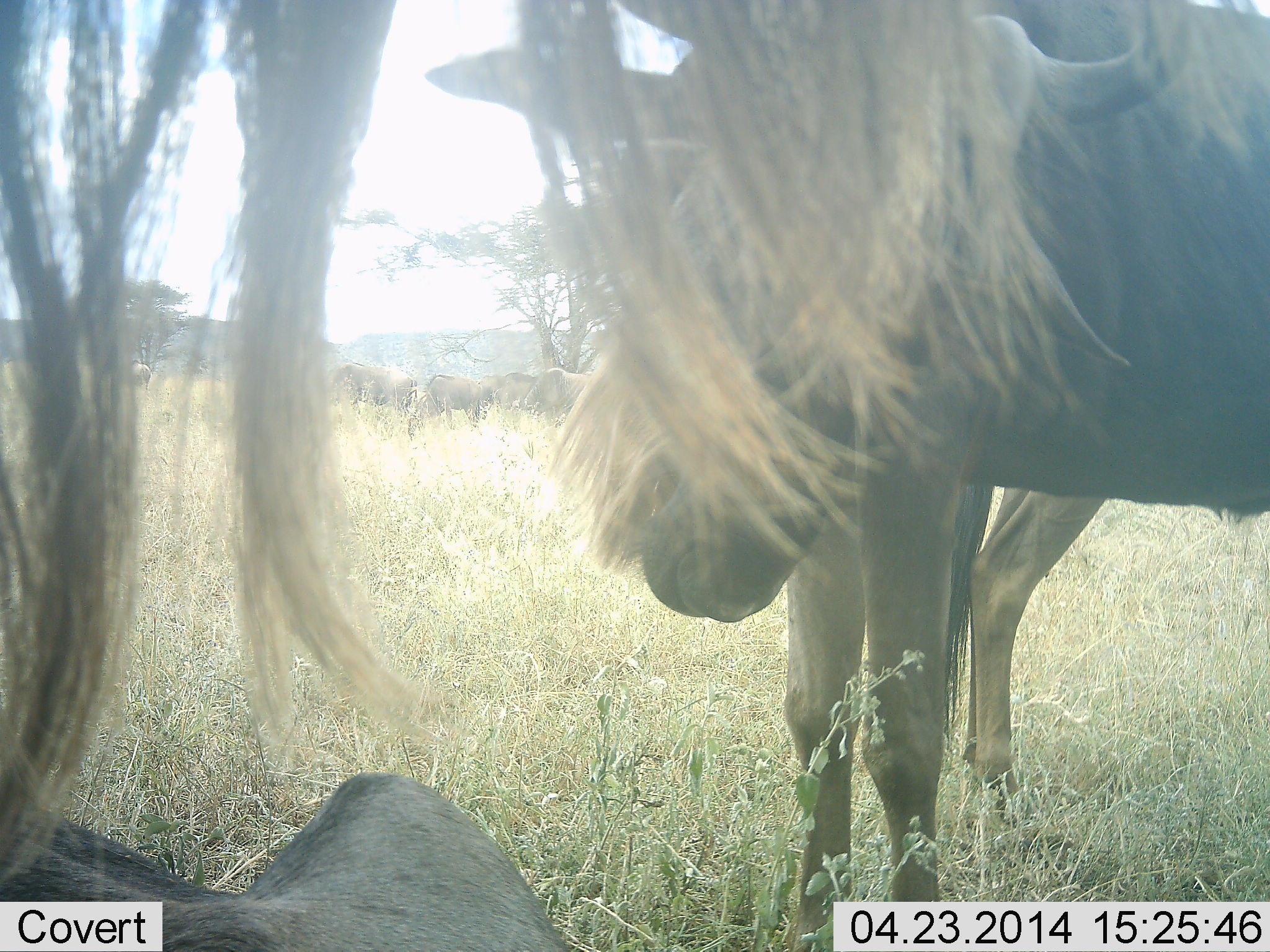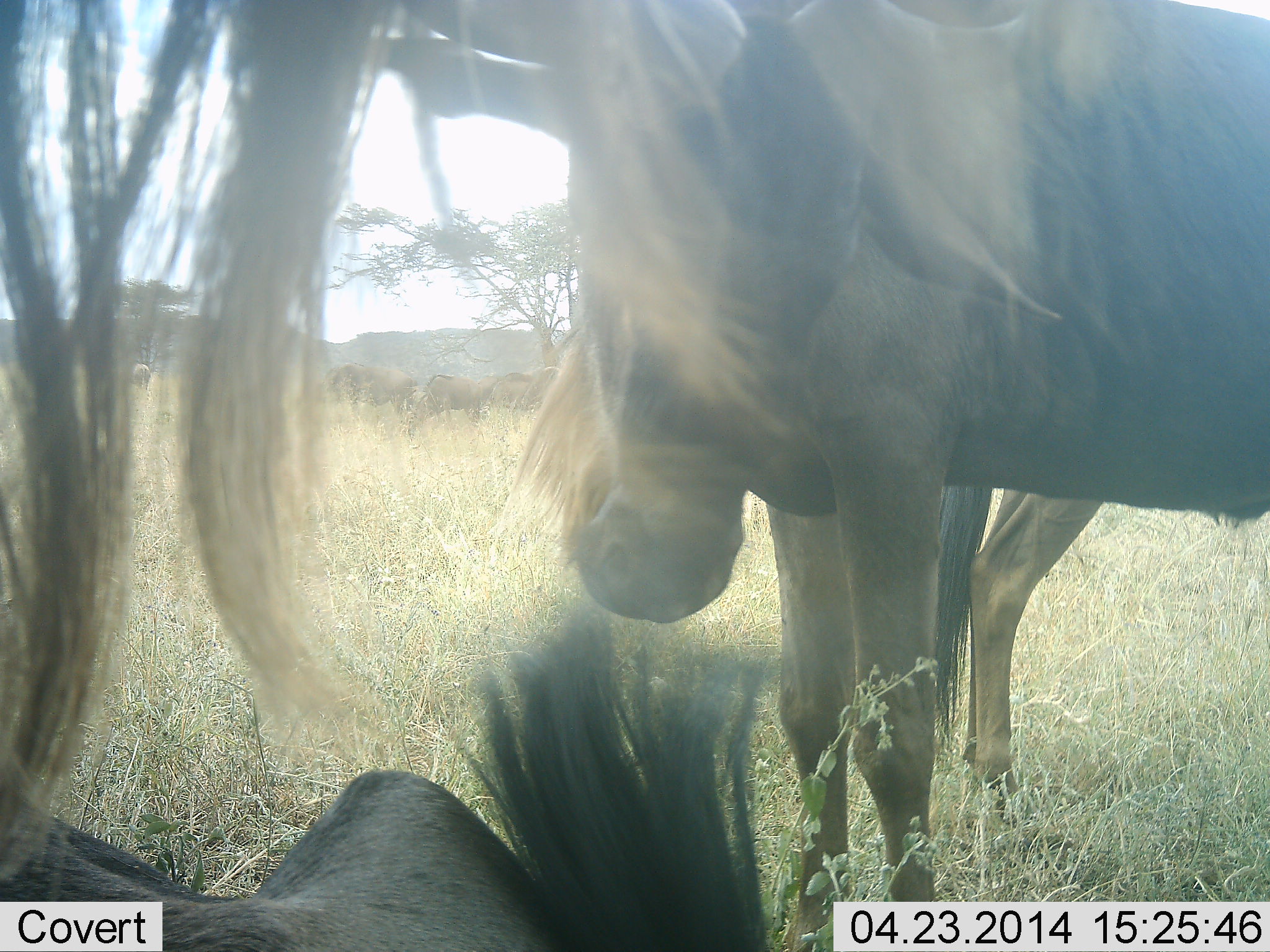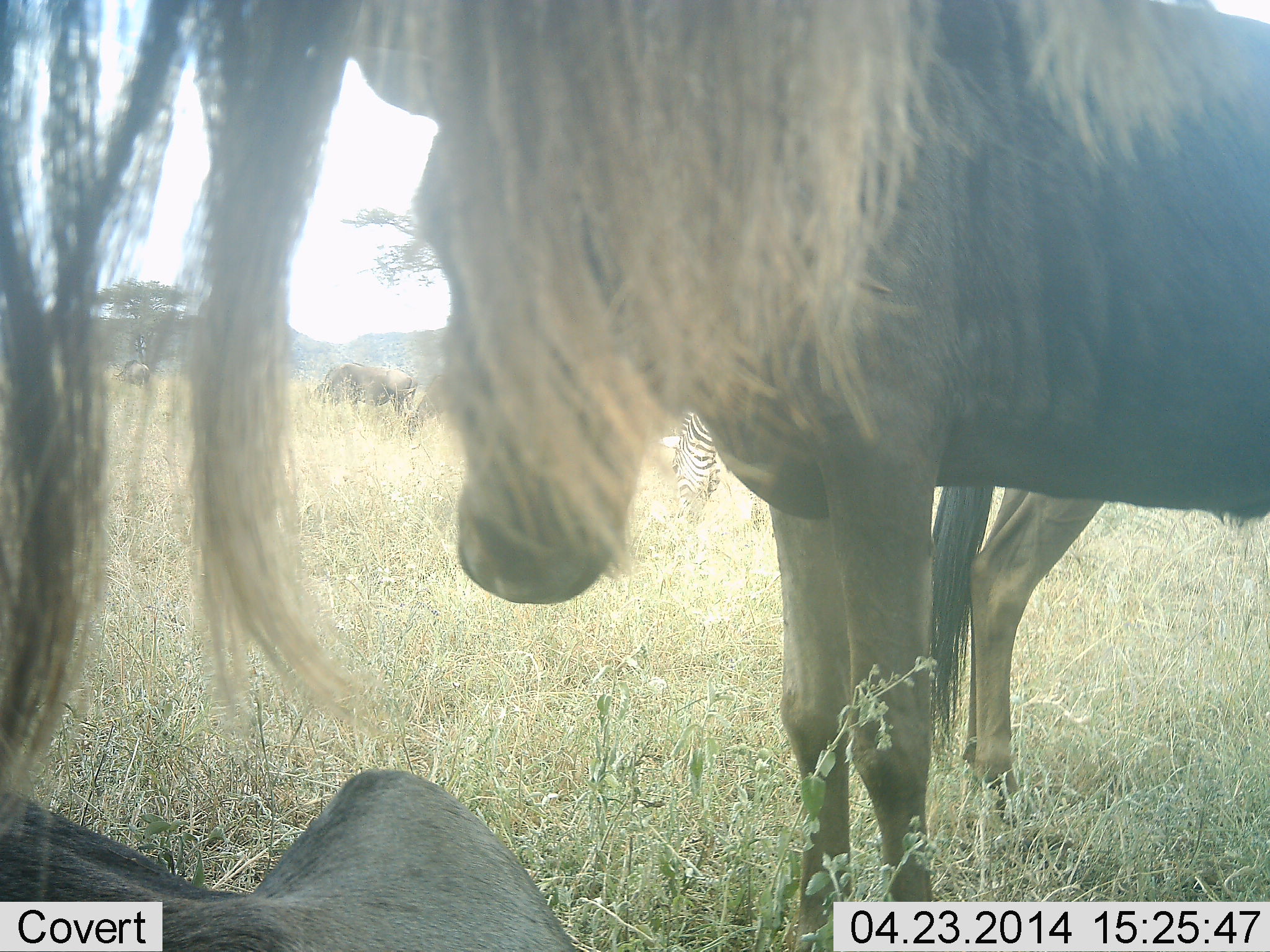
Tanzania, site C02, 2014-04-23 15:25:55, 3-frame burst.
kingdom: Animalia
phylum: Chordata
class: Mammalia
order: Artiodactyla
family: Bovidae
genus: Connochaetes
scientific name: Connochaetes taurinus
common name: blue wildebeest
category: wildebeest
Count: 4.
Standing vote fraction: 83%.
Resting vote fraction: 64%.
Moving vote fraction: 8%.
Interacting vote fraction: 19%.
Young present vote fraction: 0%.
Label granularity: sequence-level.